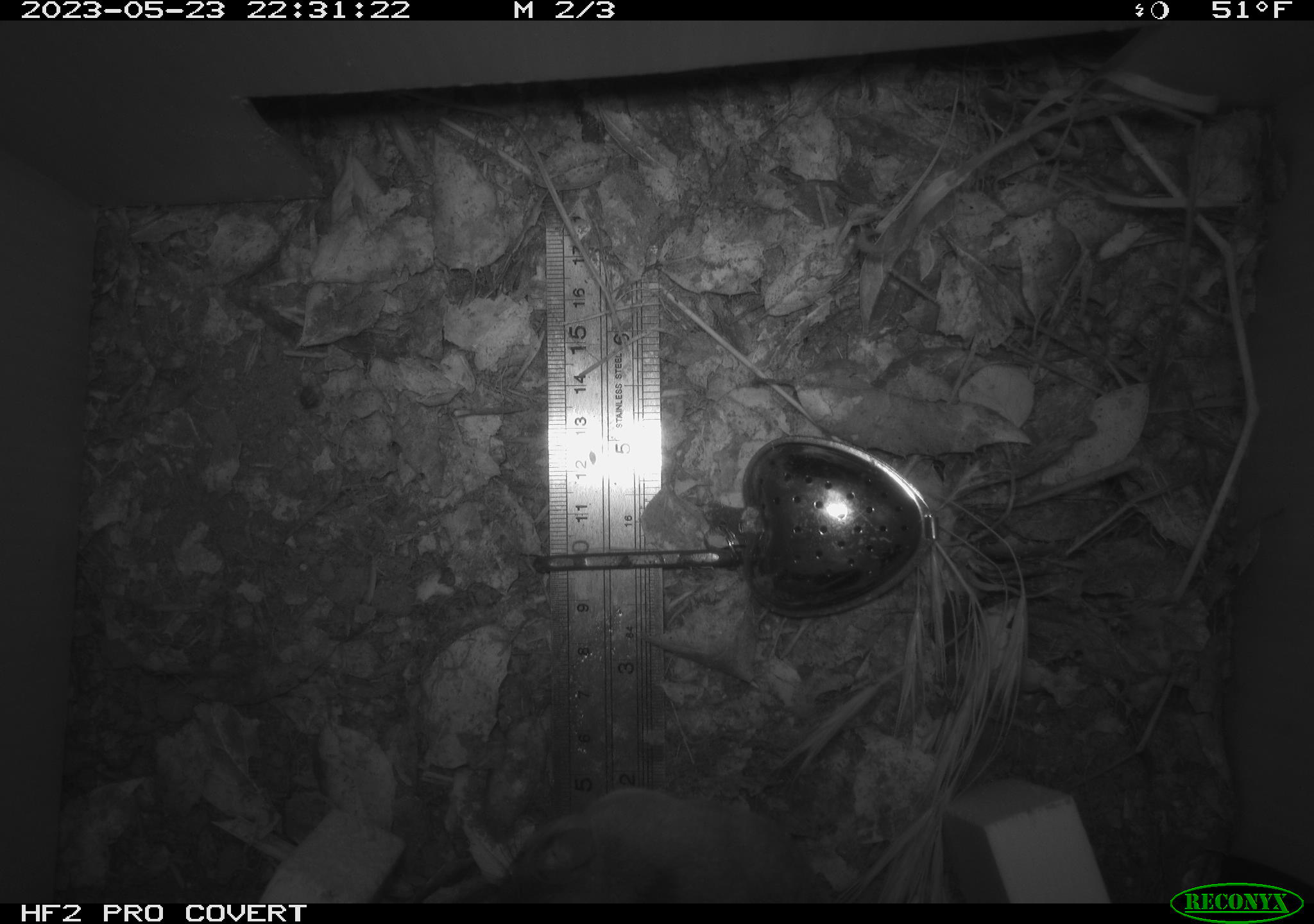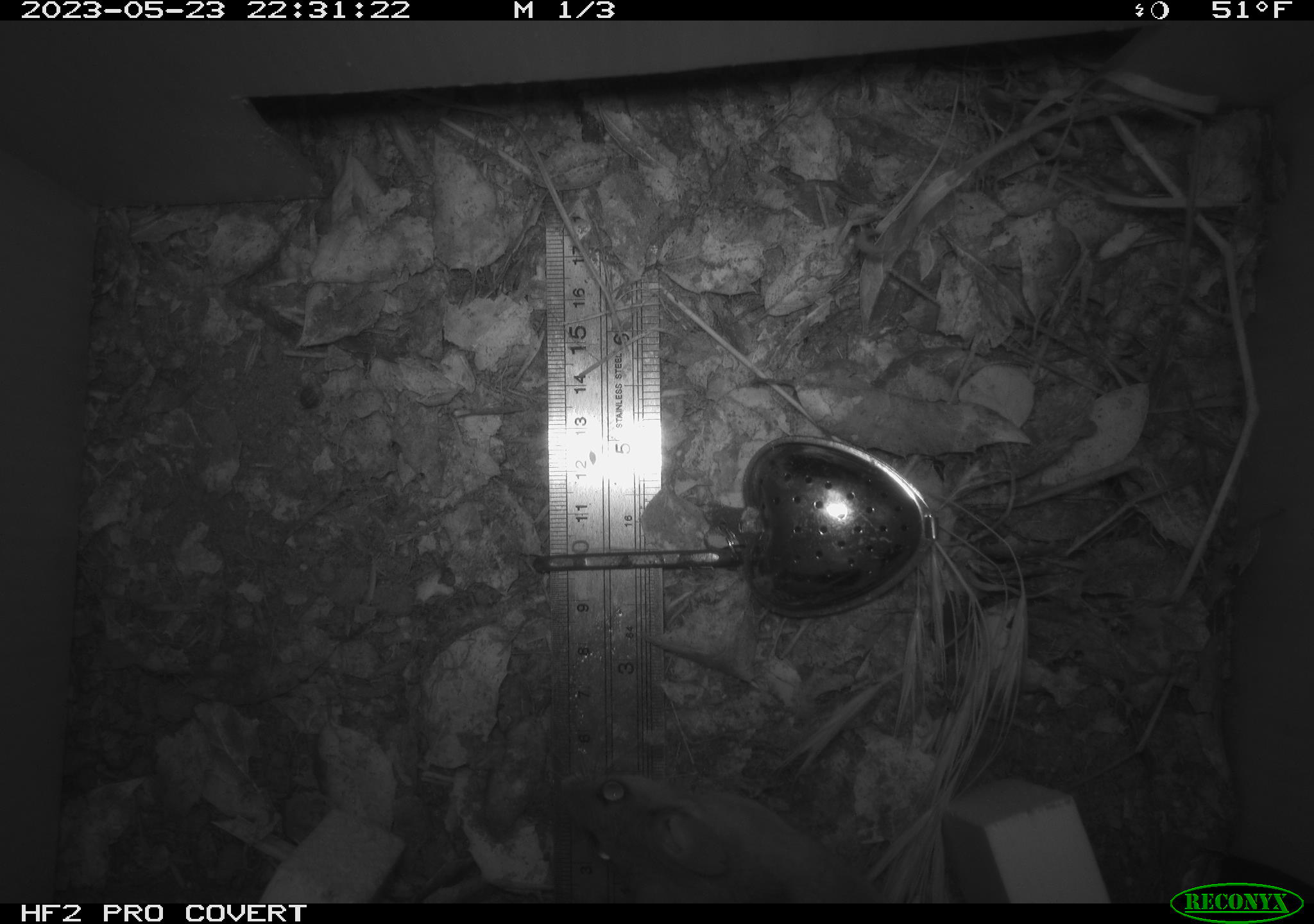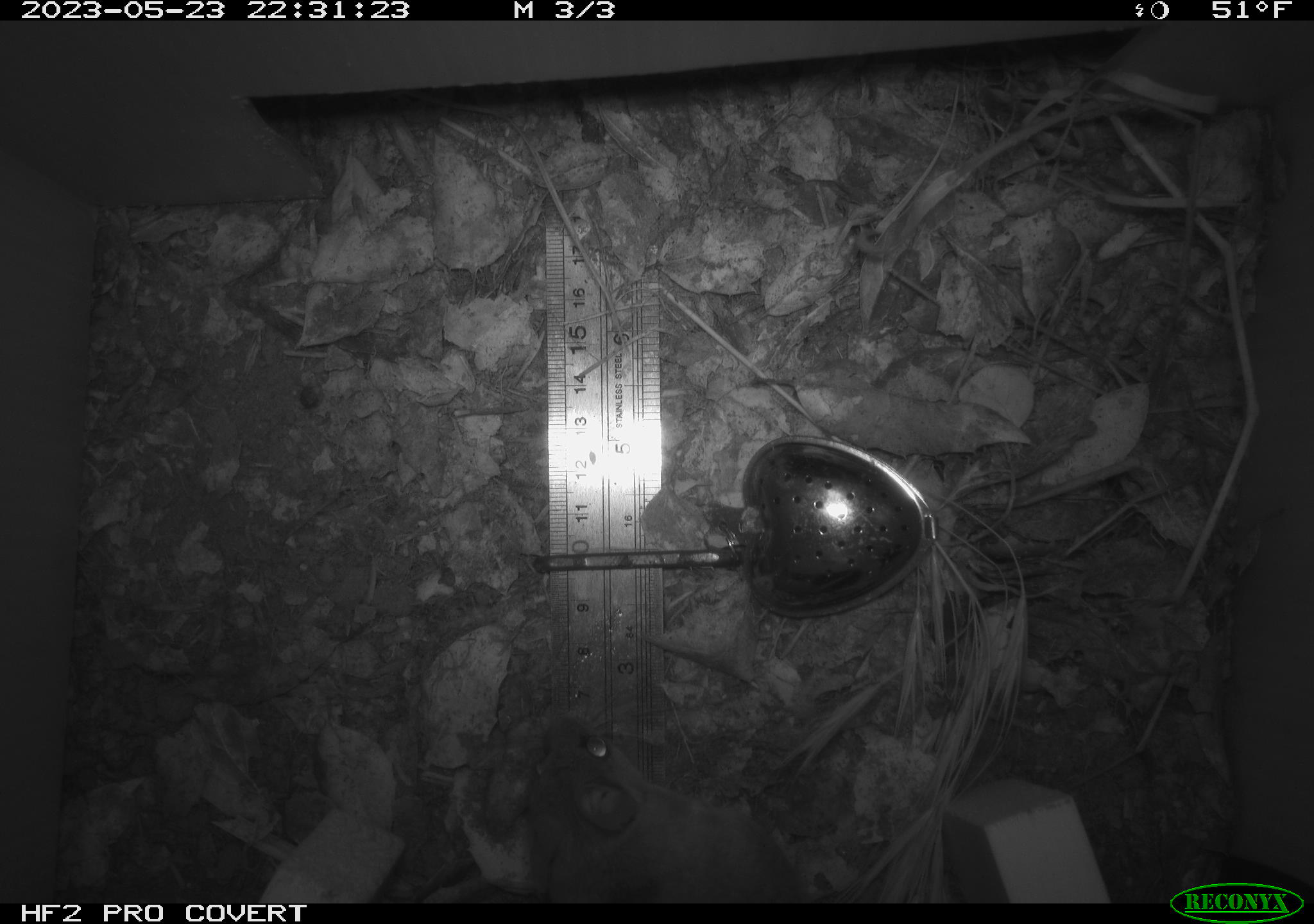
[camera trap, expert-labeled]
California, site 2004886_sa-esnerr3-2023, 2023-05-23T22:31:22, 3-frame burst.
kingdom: Animalia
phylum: Chordata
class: Mammalia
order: Rodentia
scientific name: Rodentia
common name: mouse species